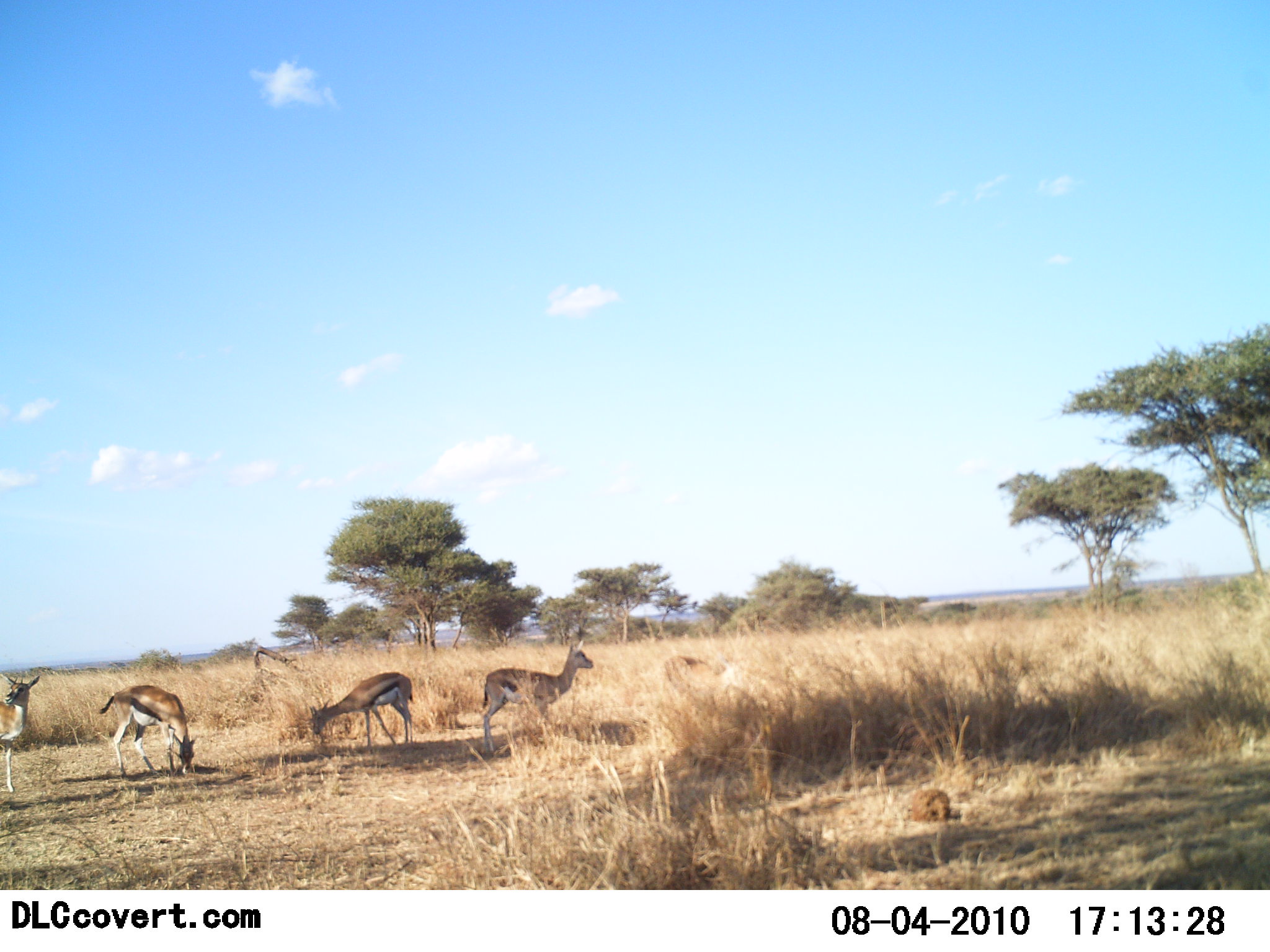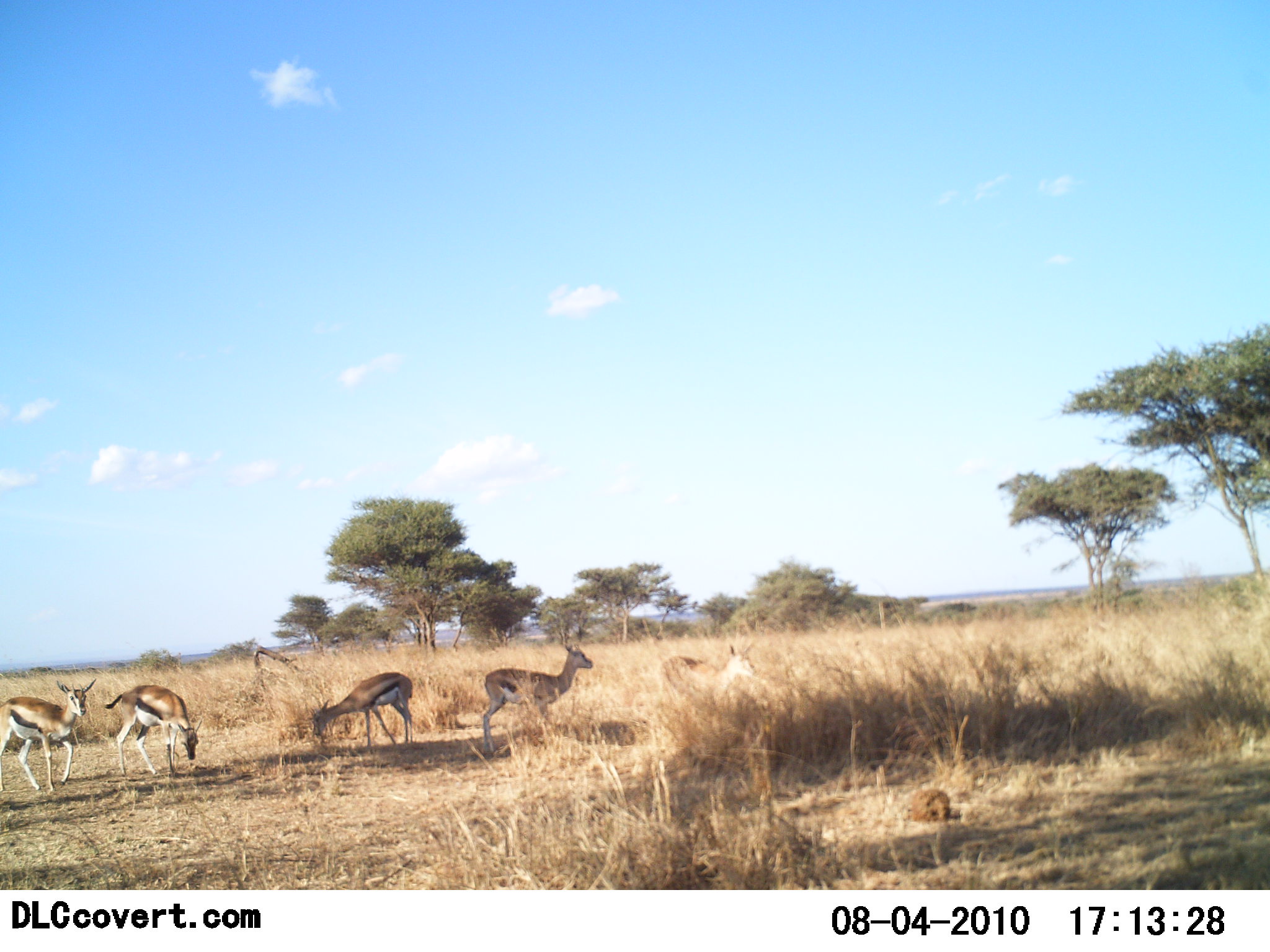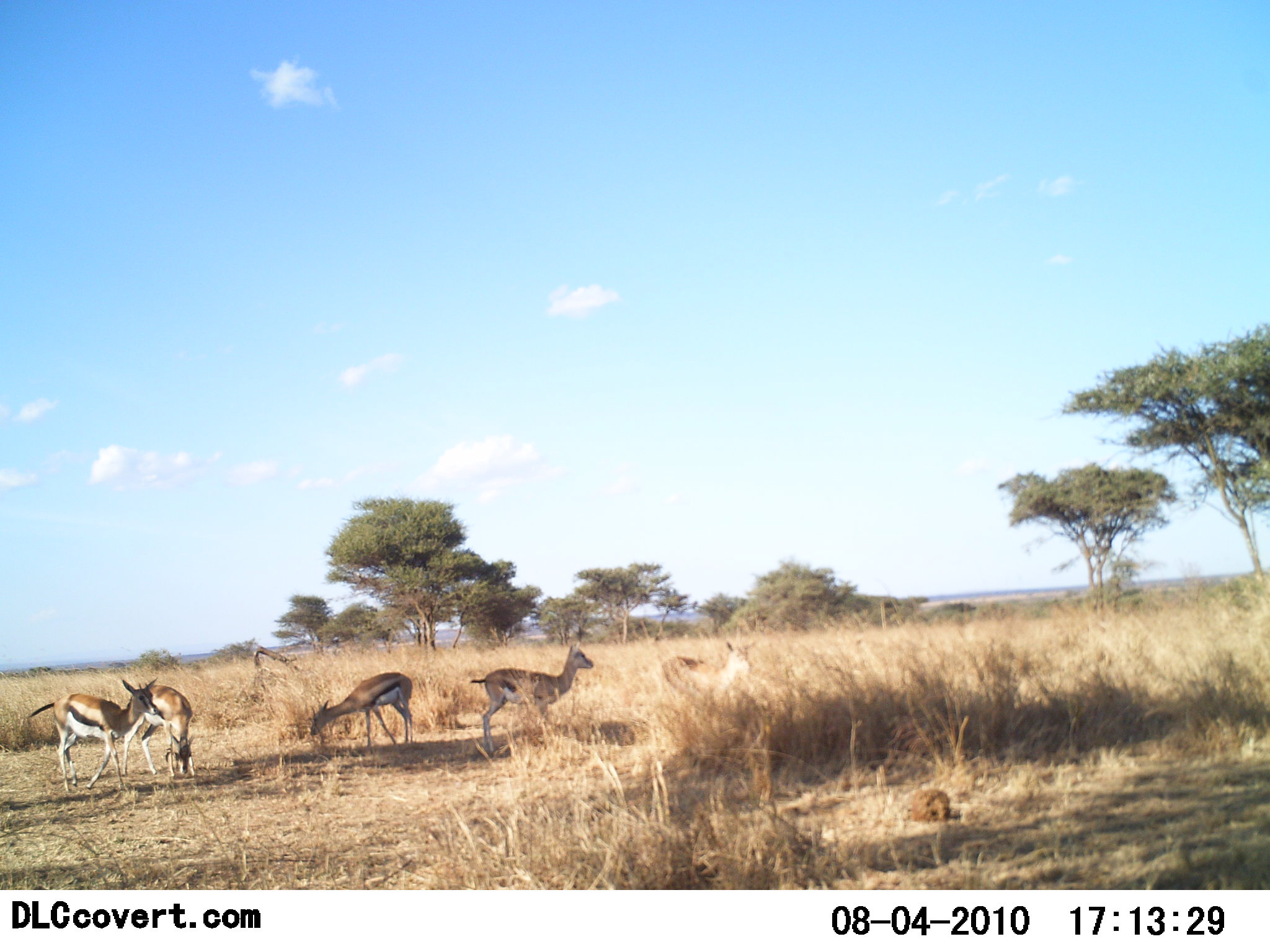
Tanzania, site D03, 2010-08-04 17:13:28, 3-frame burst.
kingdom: Animalia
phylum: Chordata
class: Mammalia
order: Artiodactyla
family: Bovidae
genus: Eudorcas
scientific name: Eudorcas thomsonii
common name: thomson's gazelle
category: gazellethomsons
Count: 5.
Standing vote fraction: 47%.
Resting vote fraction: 5%.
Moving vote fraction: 47%.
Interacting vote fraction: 5%.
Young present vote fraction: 0%.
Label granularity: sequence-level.